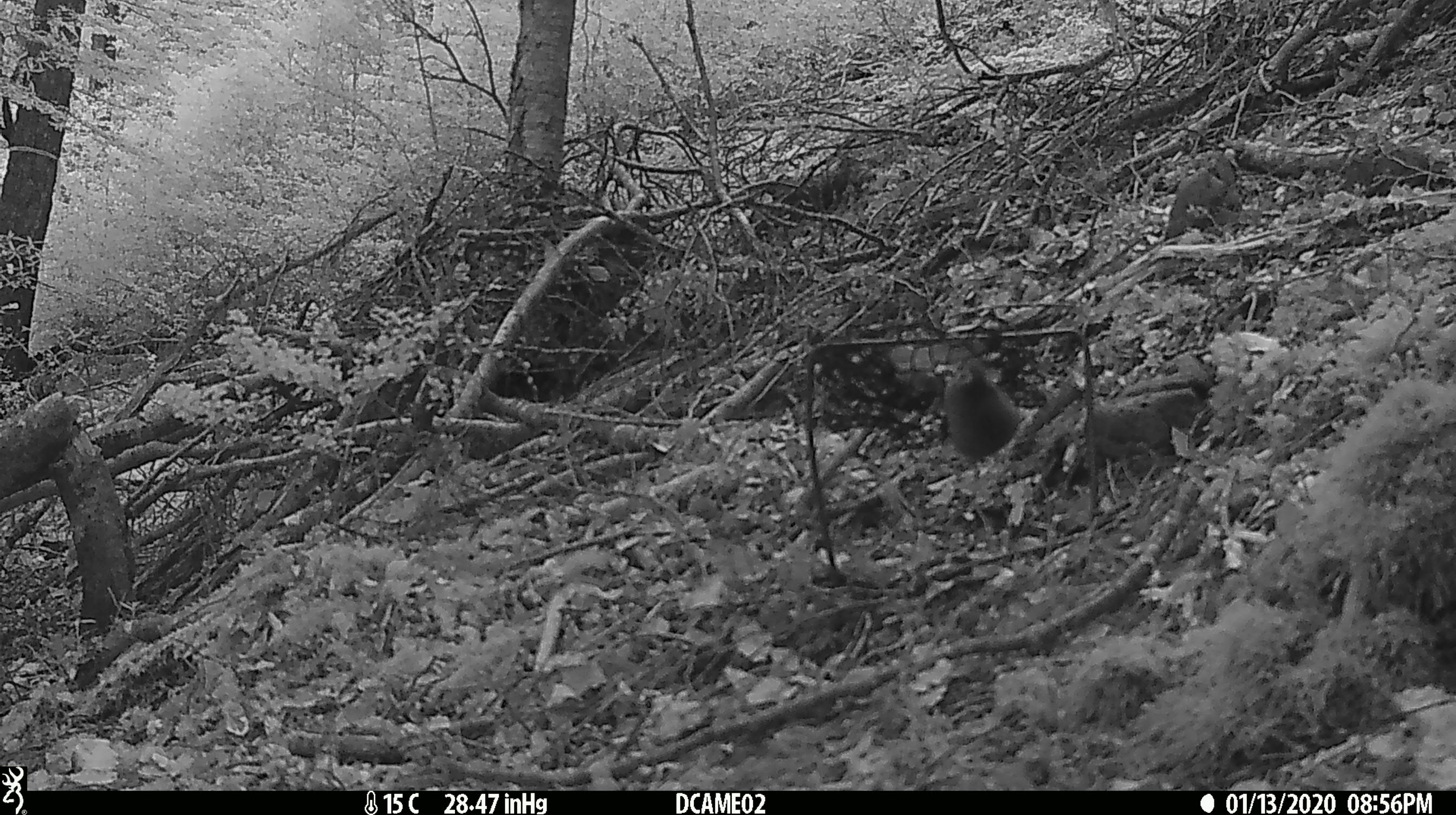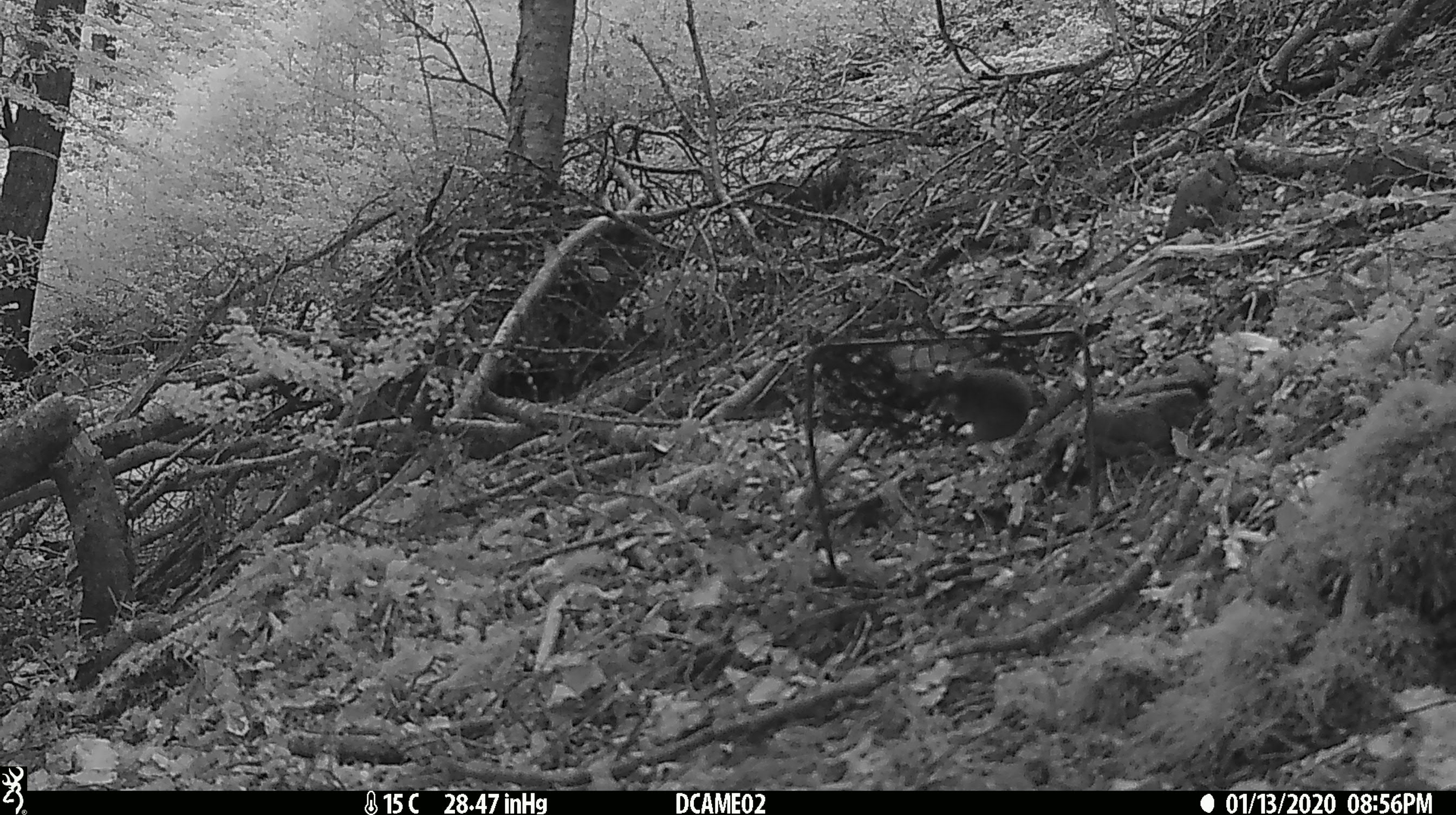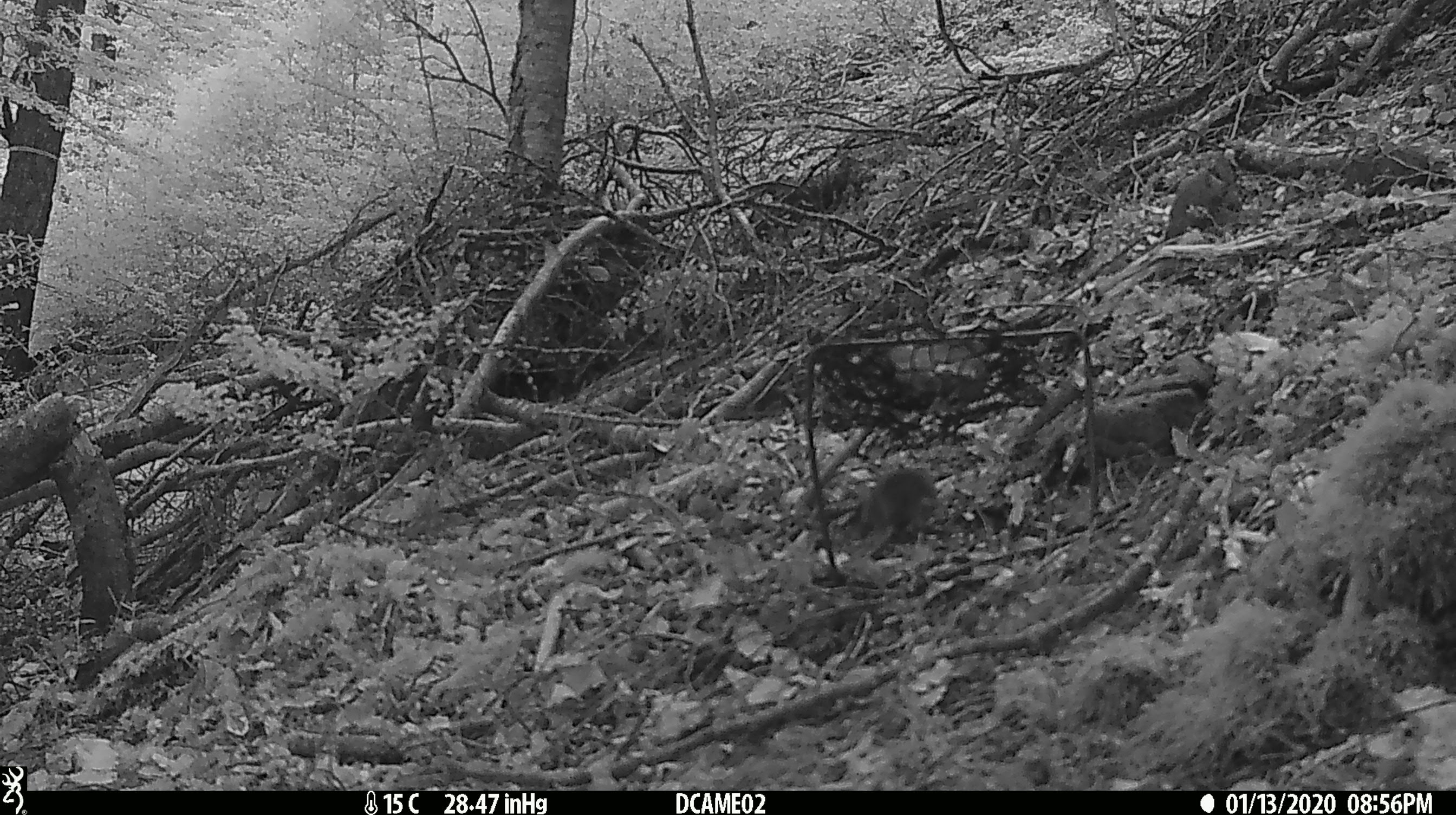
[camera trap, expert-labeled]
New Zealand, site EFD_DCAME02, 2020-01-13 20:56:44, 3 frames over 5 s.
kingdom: Animalia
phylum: Chordata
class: Mammalia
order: Rodentia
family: Muridae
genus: Mus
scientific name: Mus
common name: mouse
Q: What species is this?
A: Mouse (Mus).